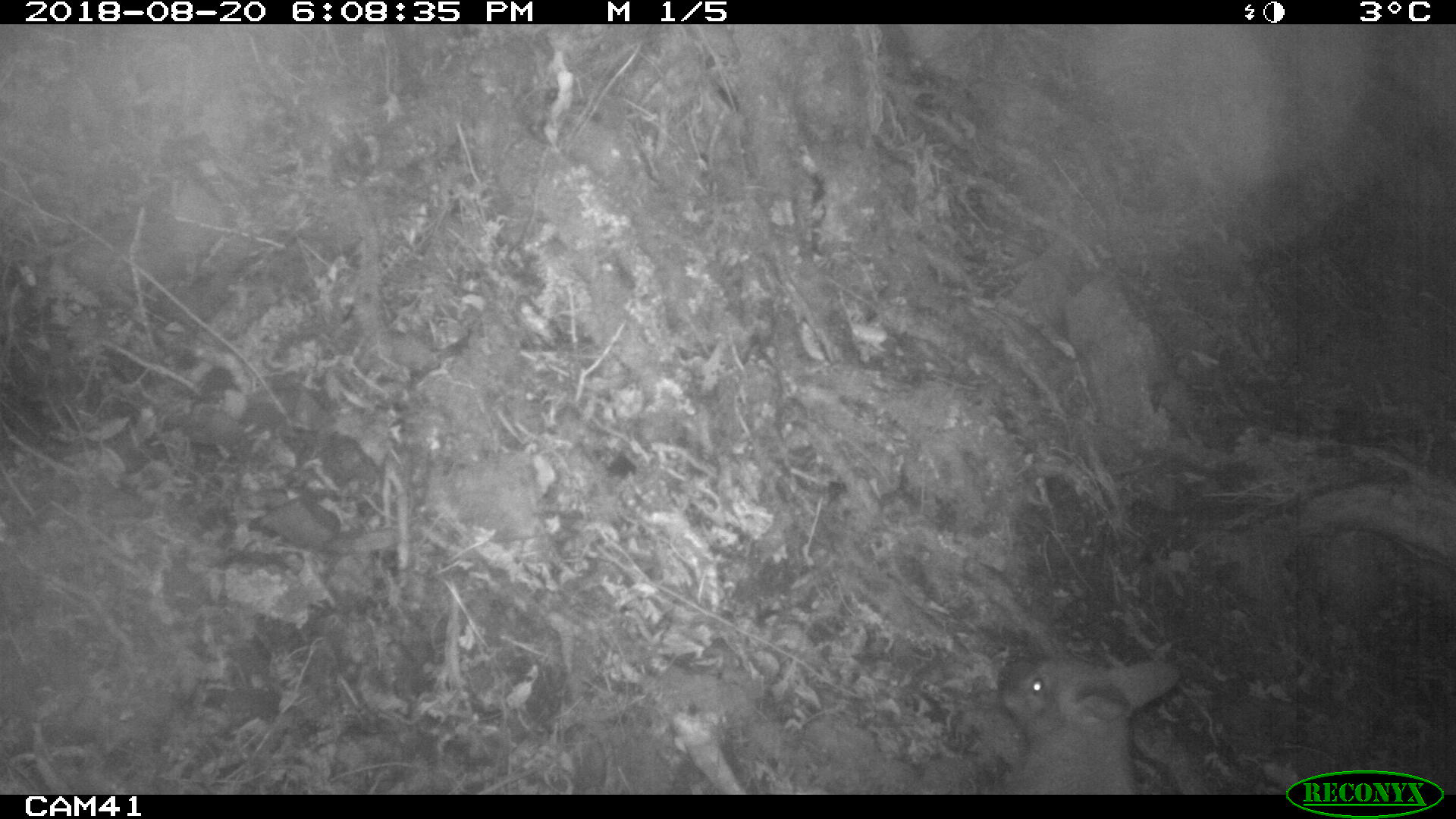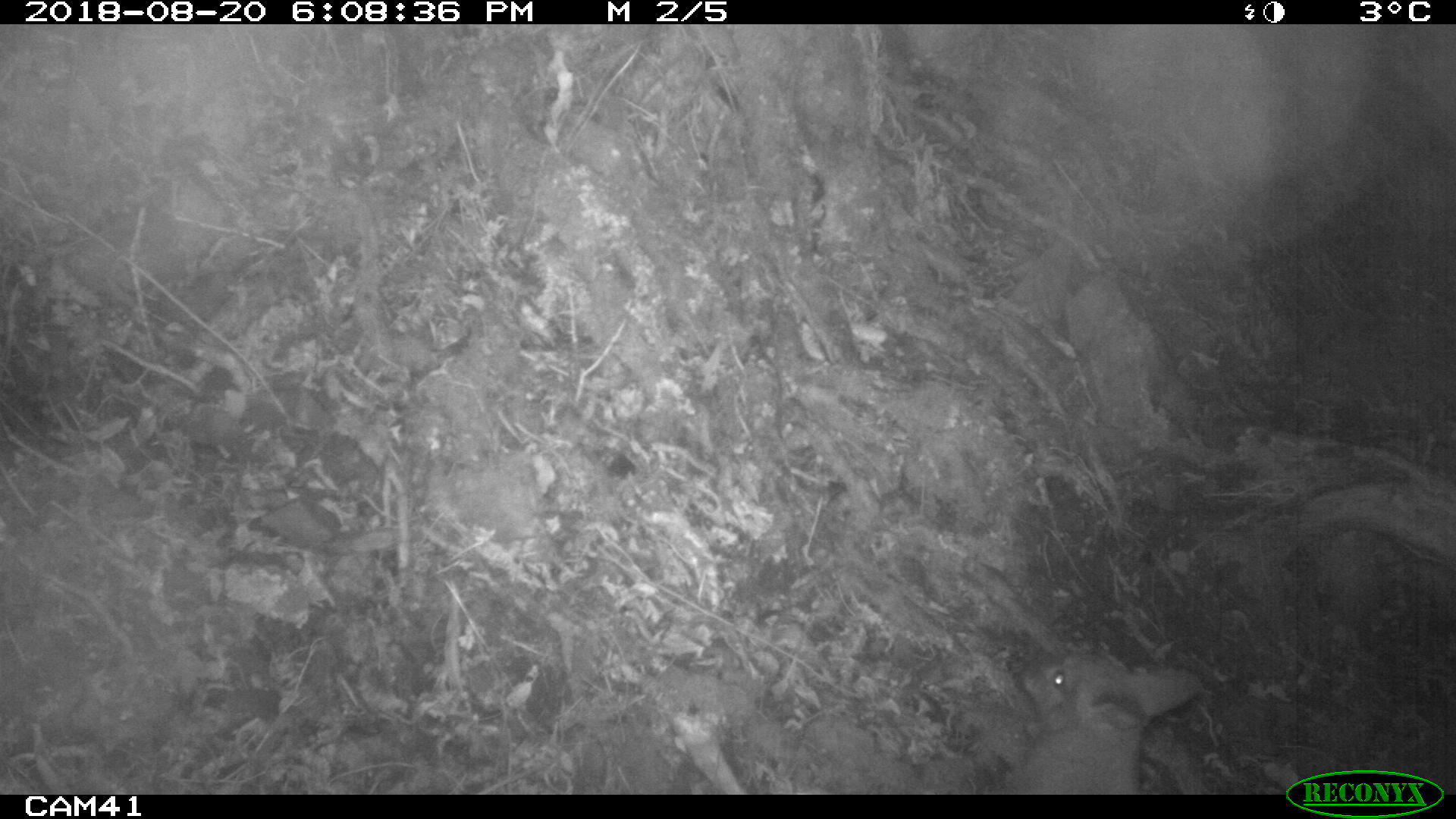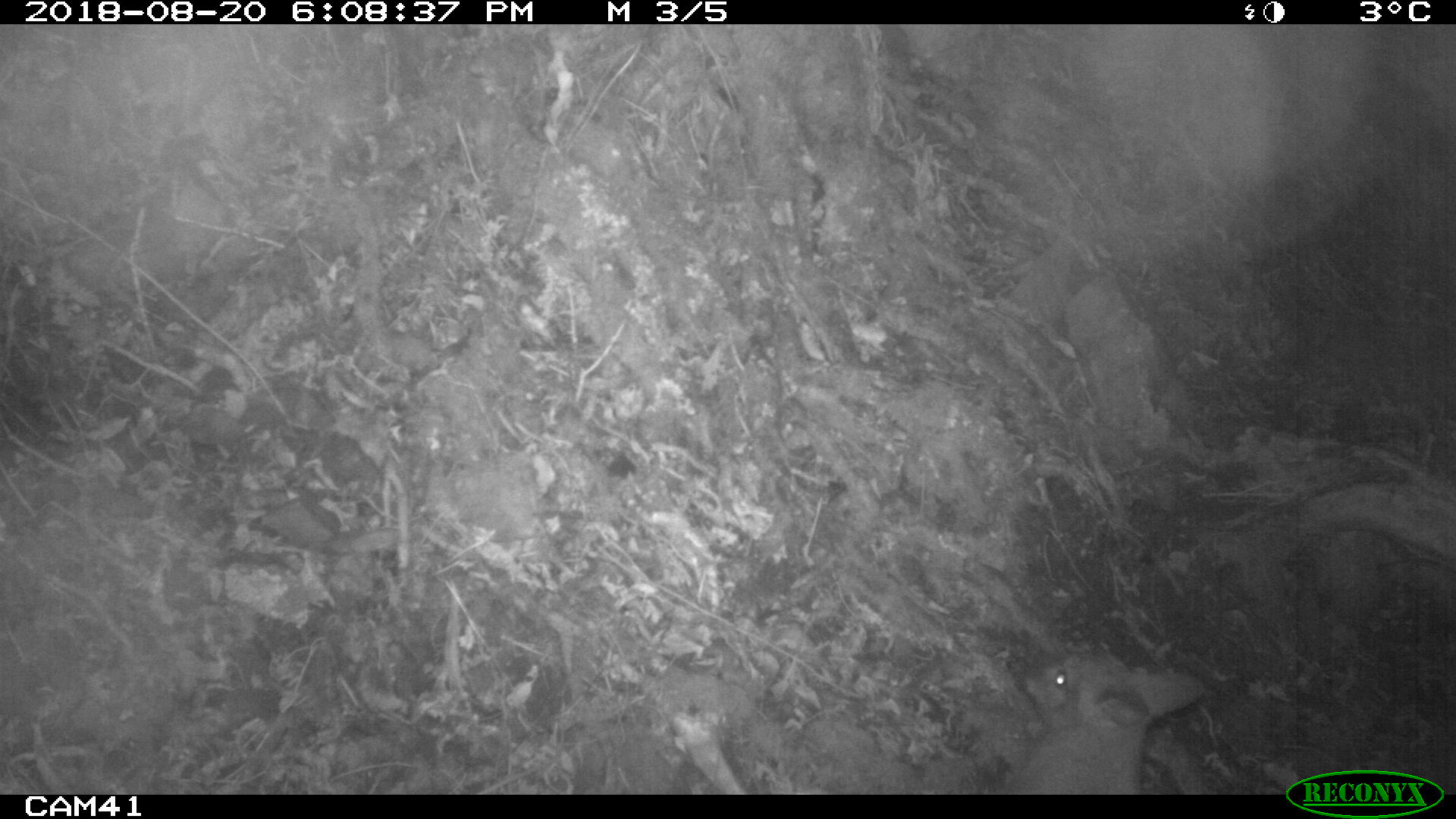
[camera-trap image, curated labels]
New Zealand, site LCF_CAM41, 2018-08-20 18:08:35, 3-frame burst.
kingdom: Animalia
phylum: Chordata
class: Mammalia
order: Diprotodontia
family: Macropodidae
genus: Notamacropus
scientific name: Notamacropus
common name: wallaby